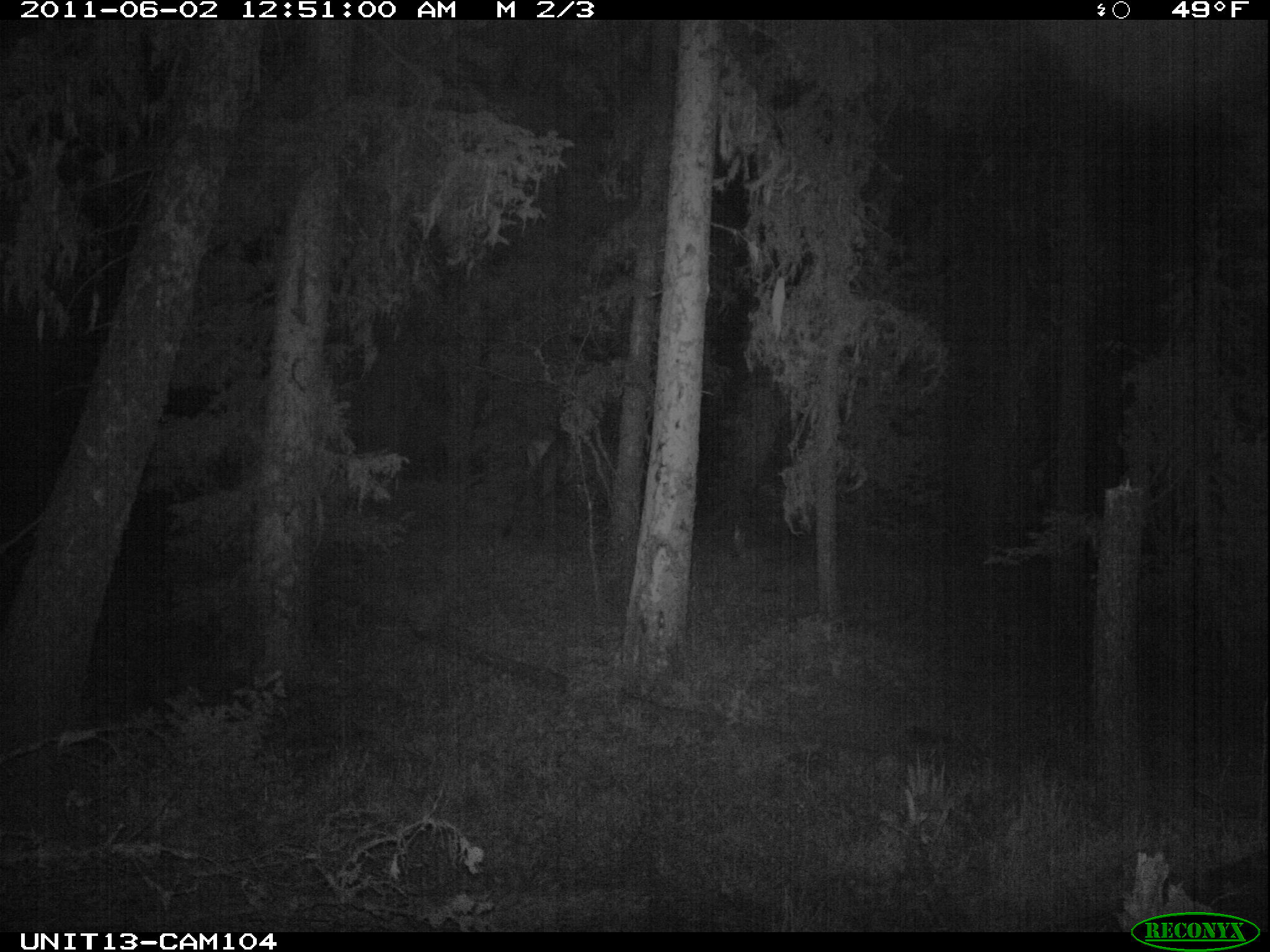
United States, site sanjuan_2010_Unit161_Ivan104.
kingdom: Animalia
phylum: Chordata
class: Mammalia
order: Artiodactyla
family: Cervidae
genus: Cervus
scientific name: Cervus elaphus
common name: red deer